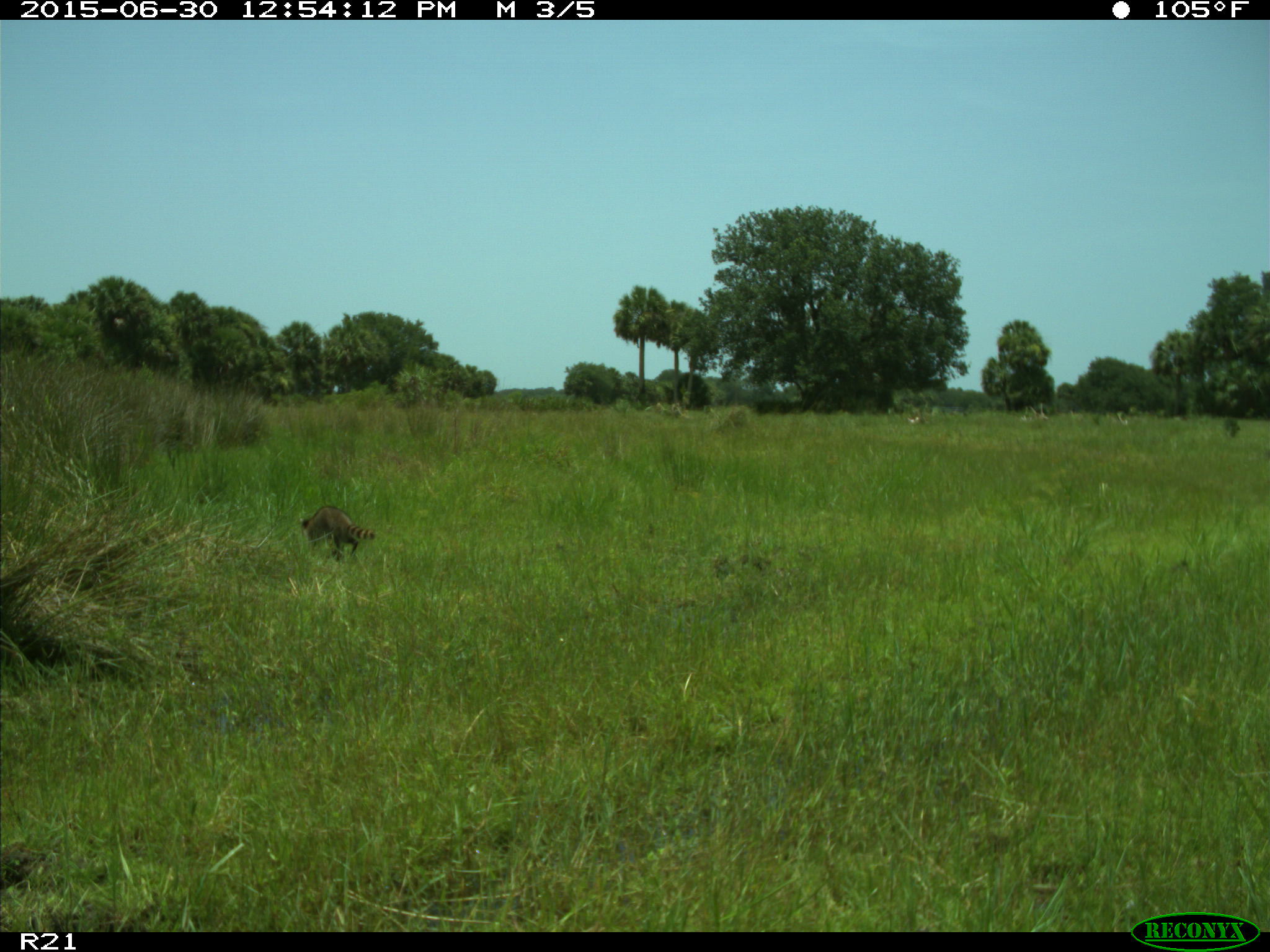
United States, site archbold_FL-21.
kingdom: Animalia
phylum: Chordata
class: Mammalia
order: Carnivora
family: Procyonidae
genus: Procyon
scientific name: Procyon lotor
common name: common raccoon